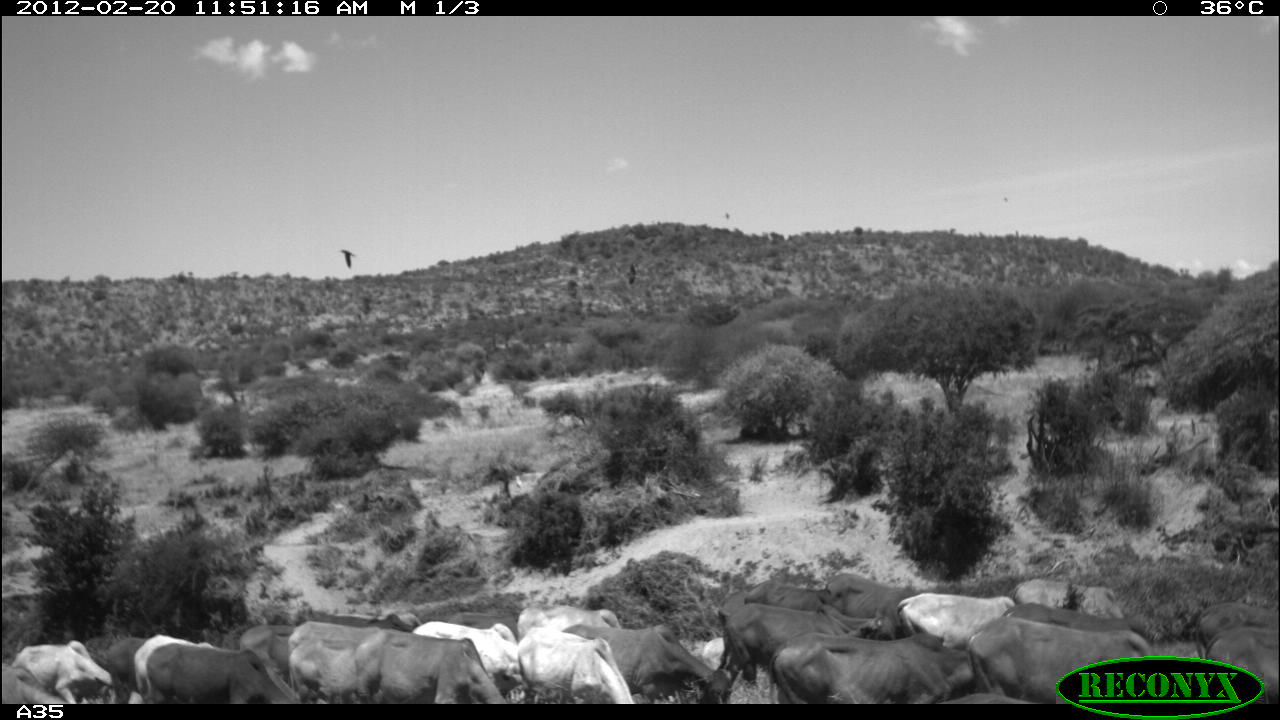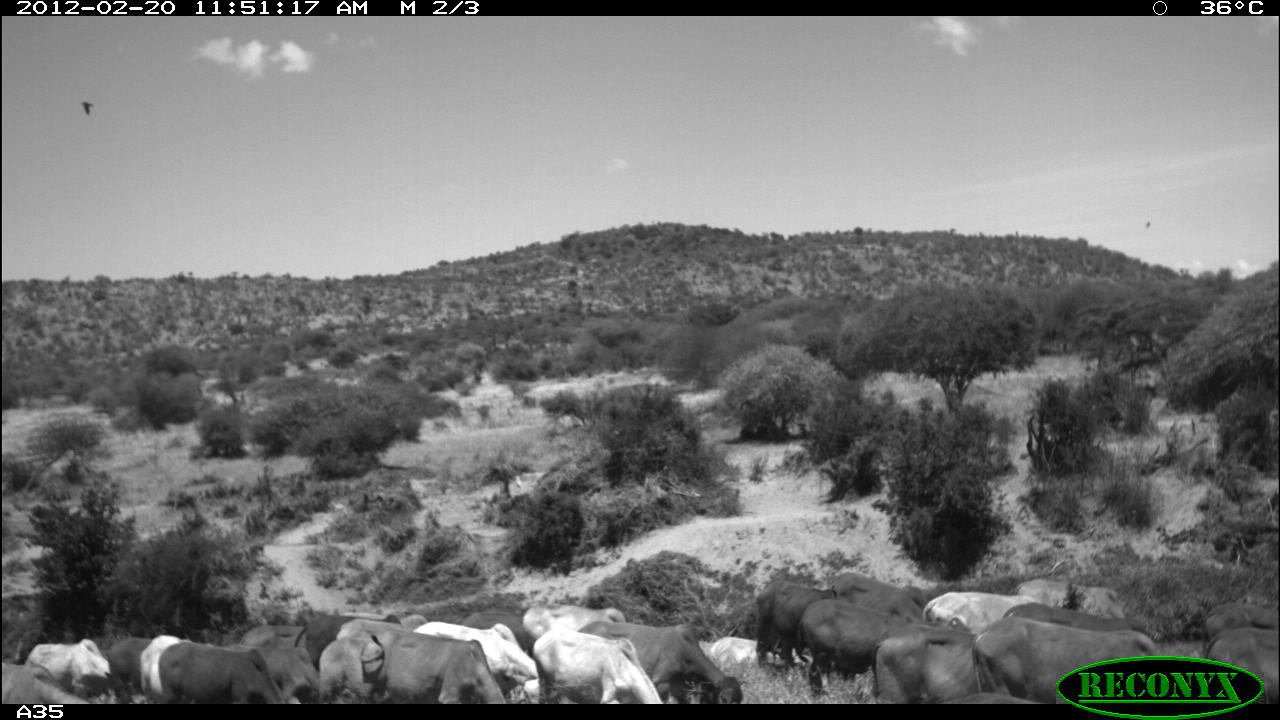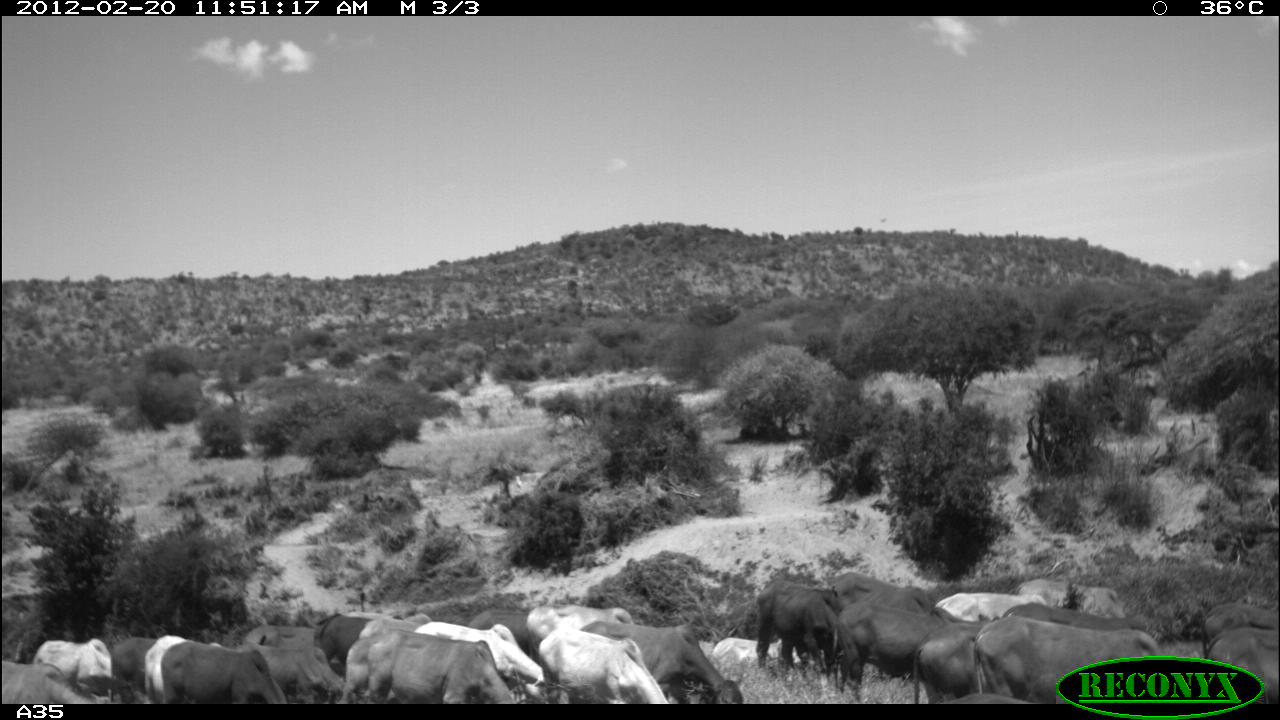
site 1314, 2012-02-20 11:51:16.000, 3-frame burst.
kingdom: Animalia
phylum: Chordata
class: Mammalia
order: Artiodactyla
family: Bovidae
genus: Bos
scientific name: Bos taurus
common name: domestic cattle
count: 24